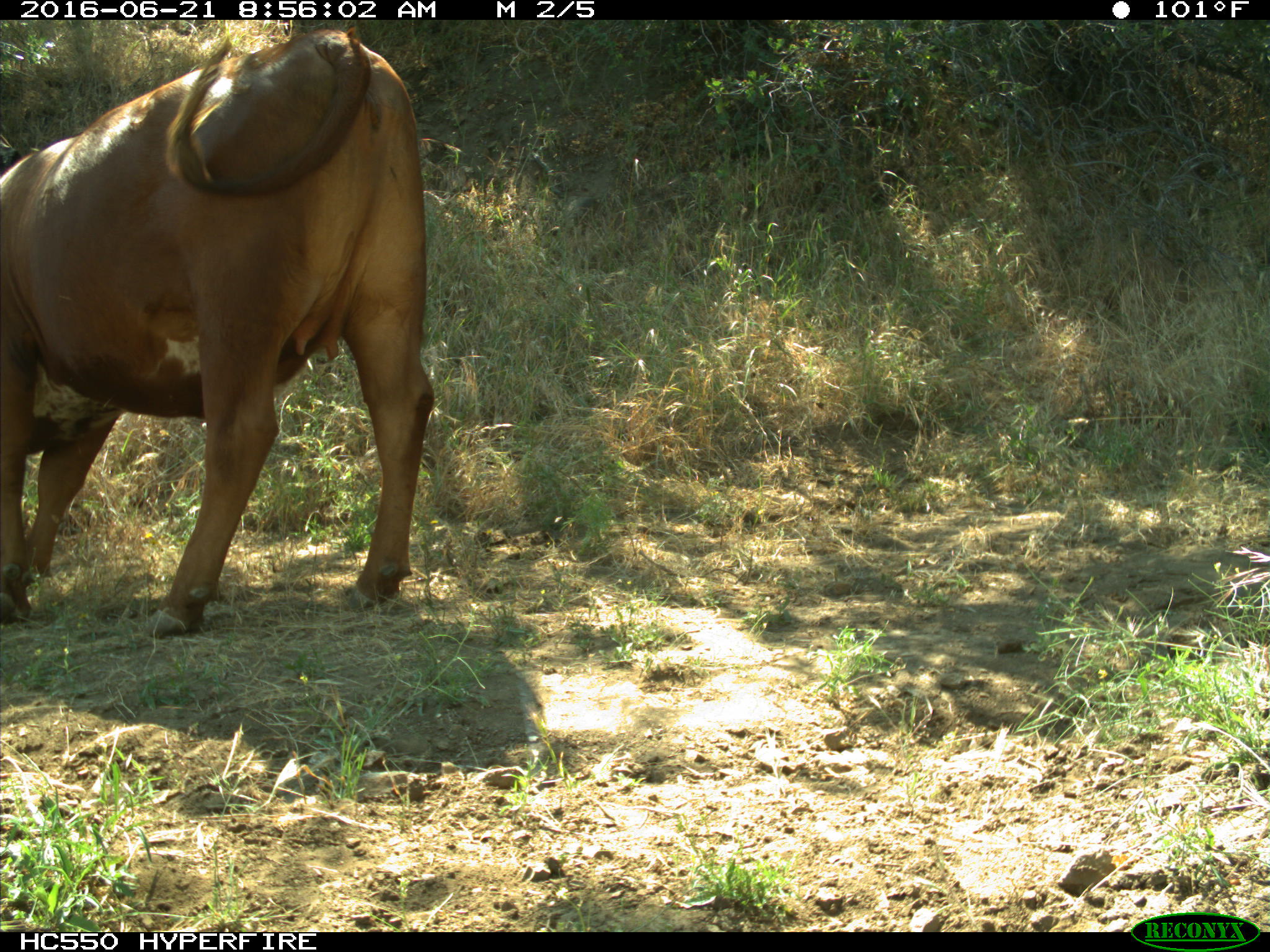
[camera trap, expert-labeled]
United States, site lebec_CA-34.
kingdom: Animalia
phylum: Chordata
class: Mammalia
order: Artiodactyla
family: Bovidae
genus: Bos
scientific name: Bos taurus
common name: domestic cow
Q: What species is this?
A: Bos taurus (domestic cow).